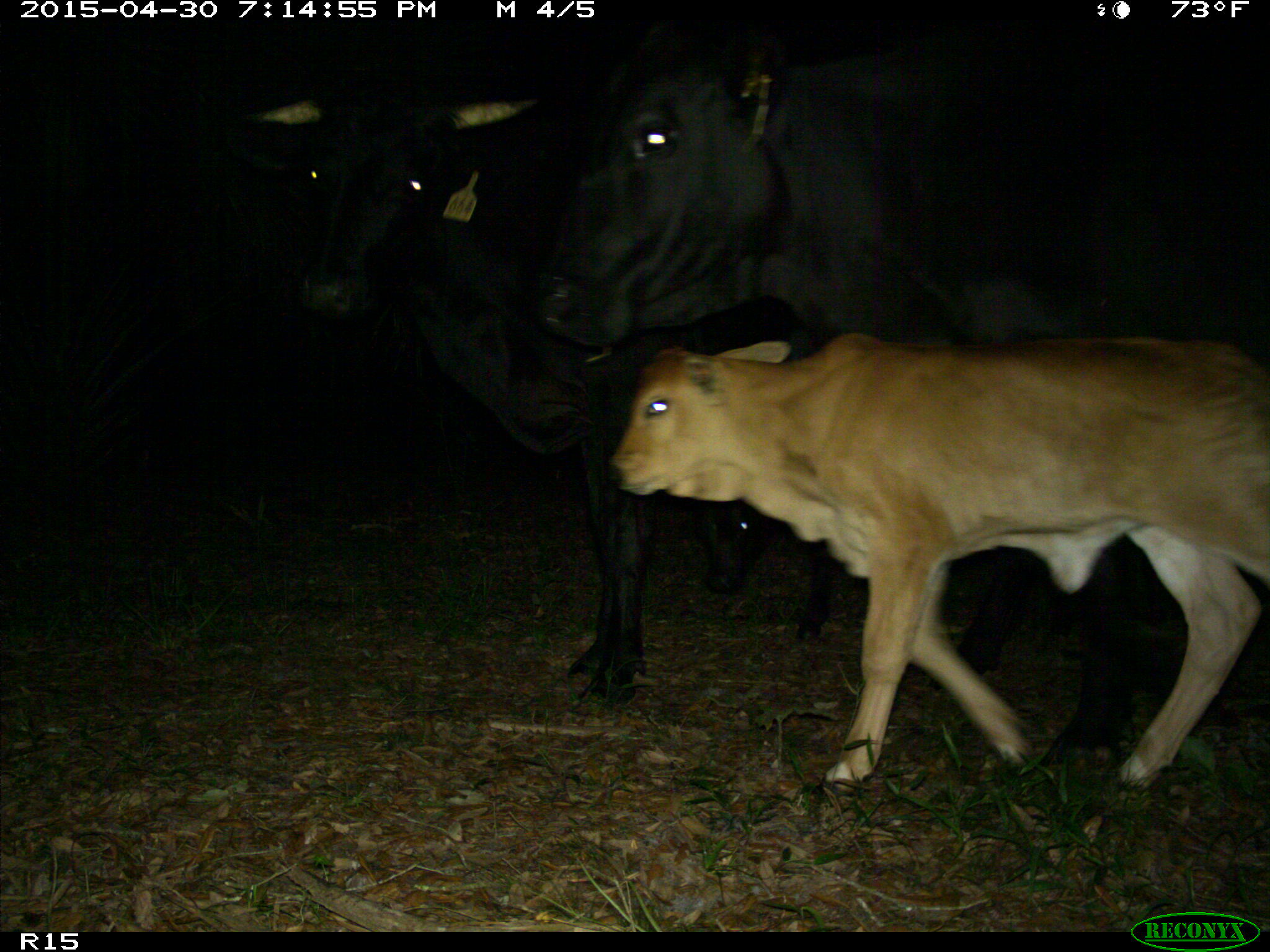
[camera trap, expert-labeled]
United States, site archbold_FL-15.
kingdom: Animalia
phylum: Chordata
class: Mammalia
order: Artiodactyla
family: Bovidae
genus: Bos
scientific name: Bos taurus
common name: domestic cow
Bos taurus (domestic cow).